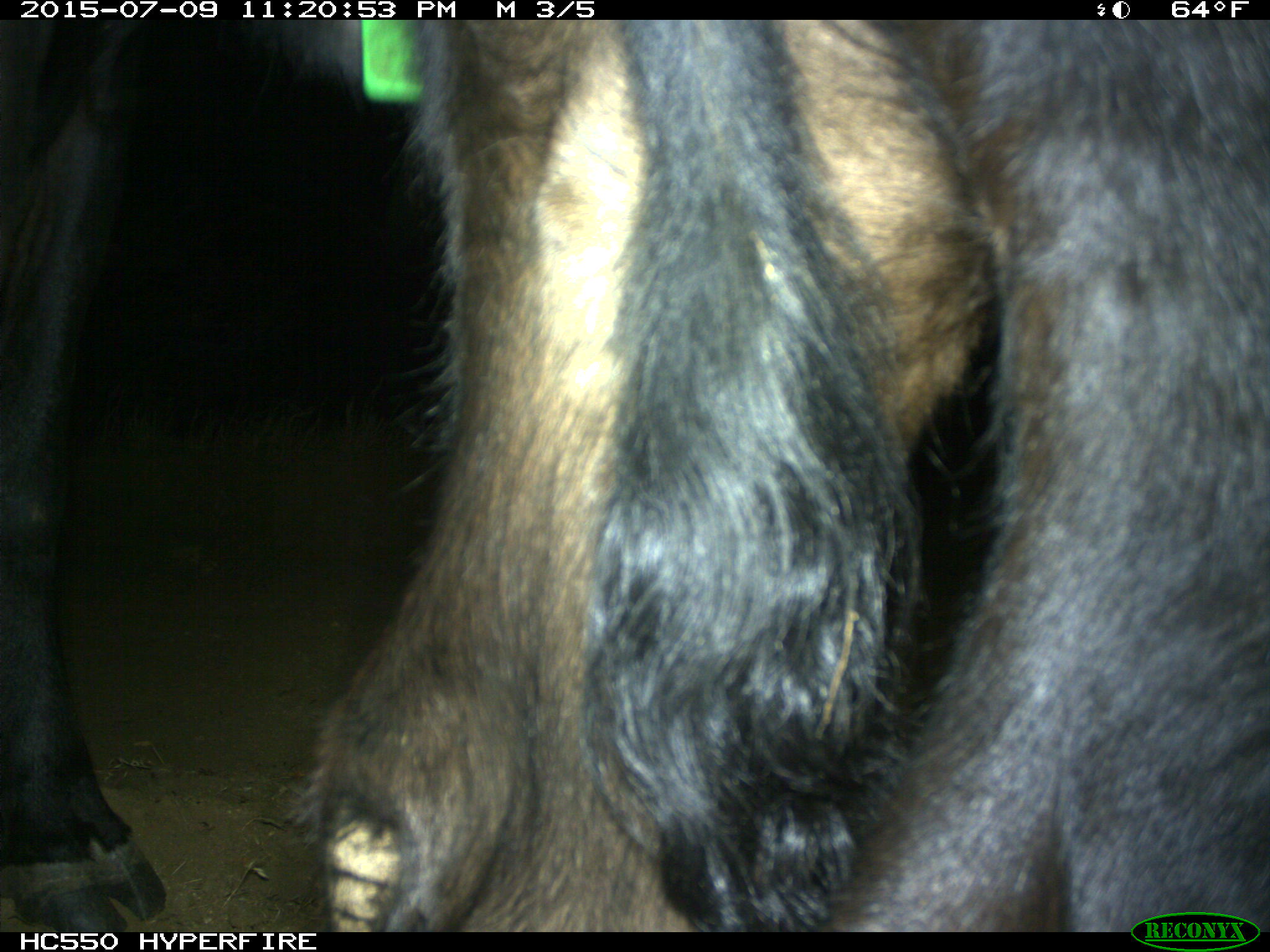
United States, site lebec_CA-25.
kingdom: Animalia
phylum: Chordata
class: Mammalia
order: Artiodactyla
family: Bovidae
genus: Bos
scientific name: Bos taurus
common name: domestic cow